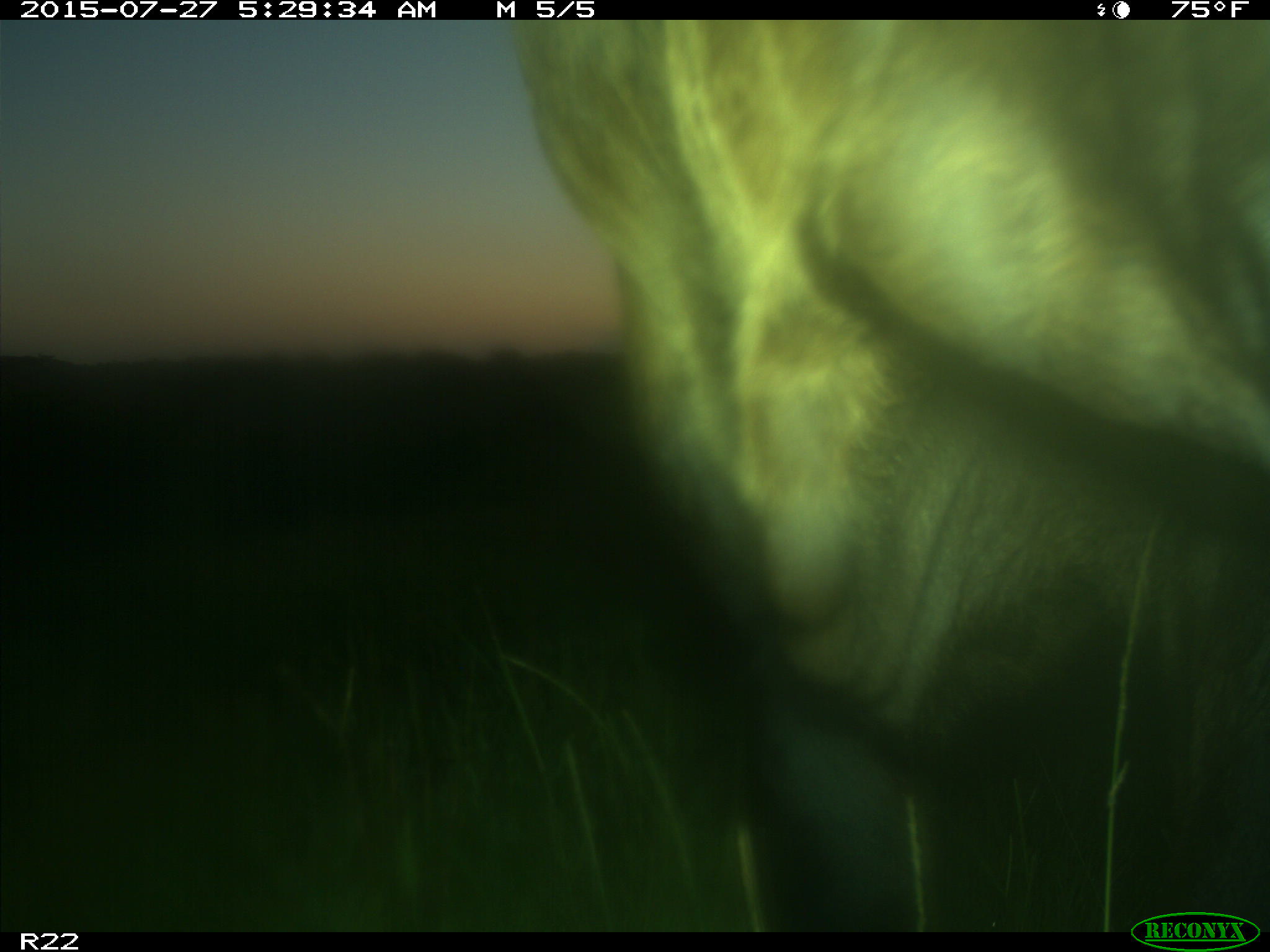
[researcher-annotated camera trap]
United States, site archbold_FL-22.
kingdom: Animalia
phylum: Chordata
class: Mammalia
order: Artiodactyla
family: Bovidae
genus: Bos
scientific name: Bos taurus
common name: domestic cow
Bos taurus (domestic cow).